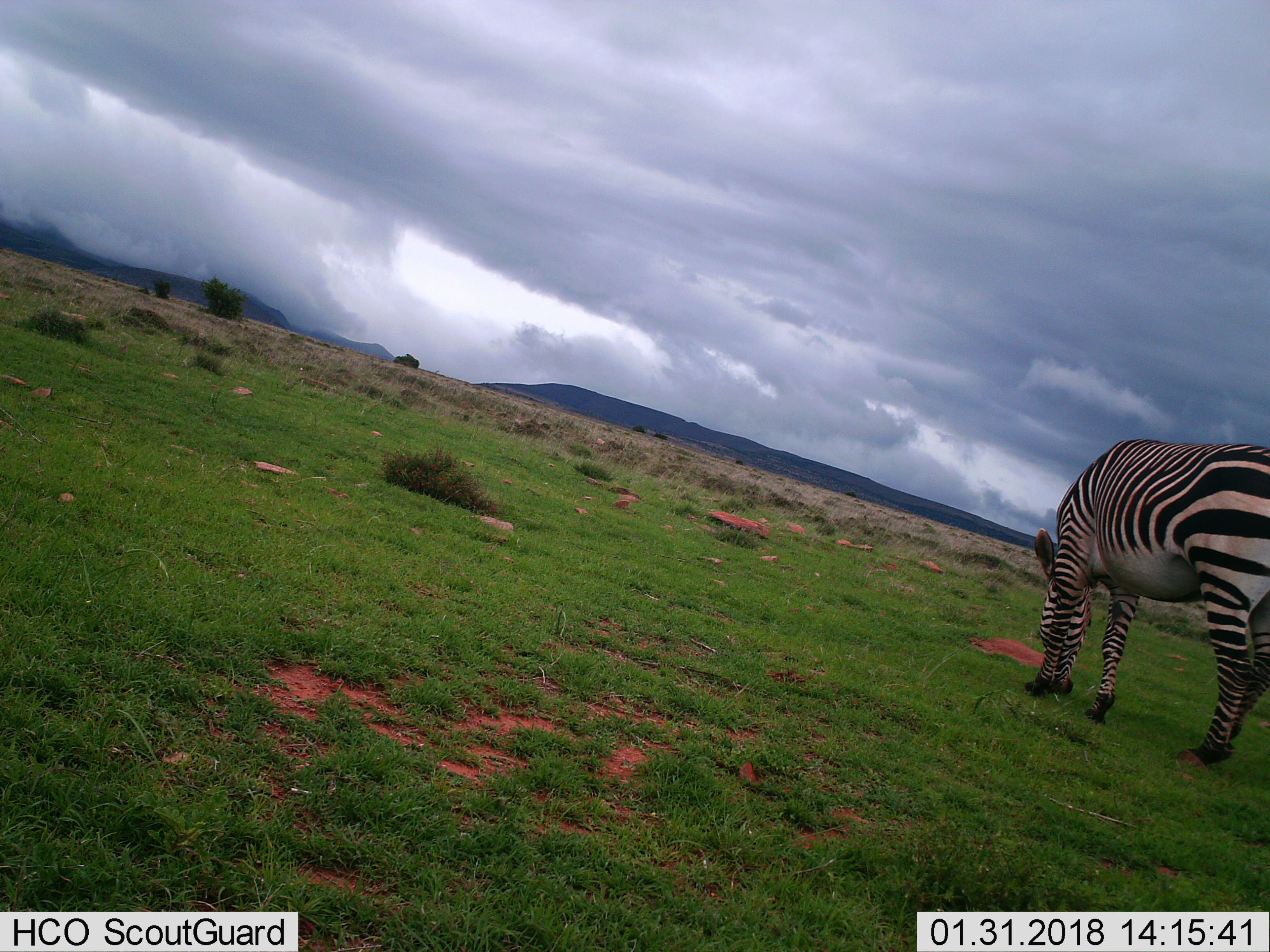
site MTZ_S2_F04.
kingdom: Animalia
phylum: Chordata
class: Mammalia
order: Perissodactyla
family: Equidae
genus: Equus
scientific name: Equus zebra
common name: mountain zebra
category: zebramountain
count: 1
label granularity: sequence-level